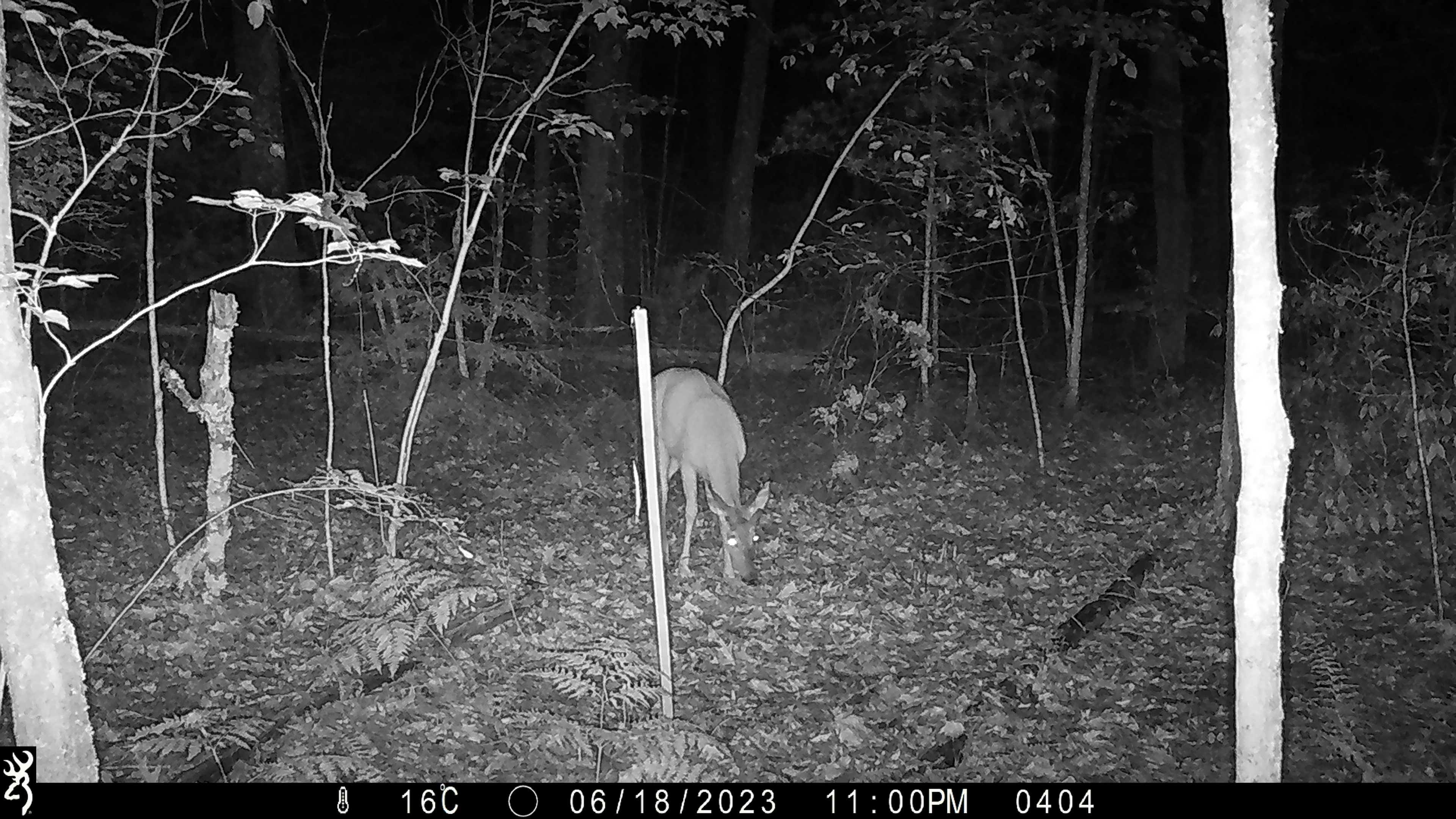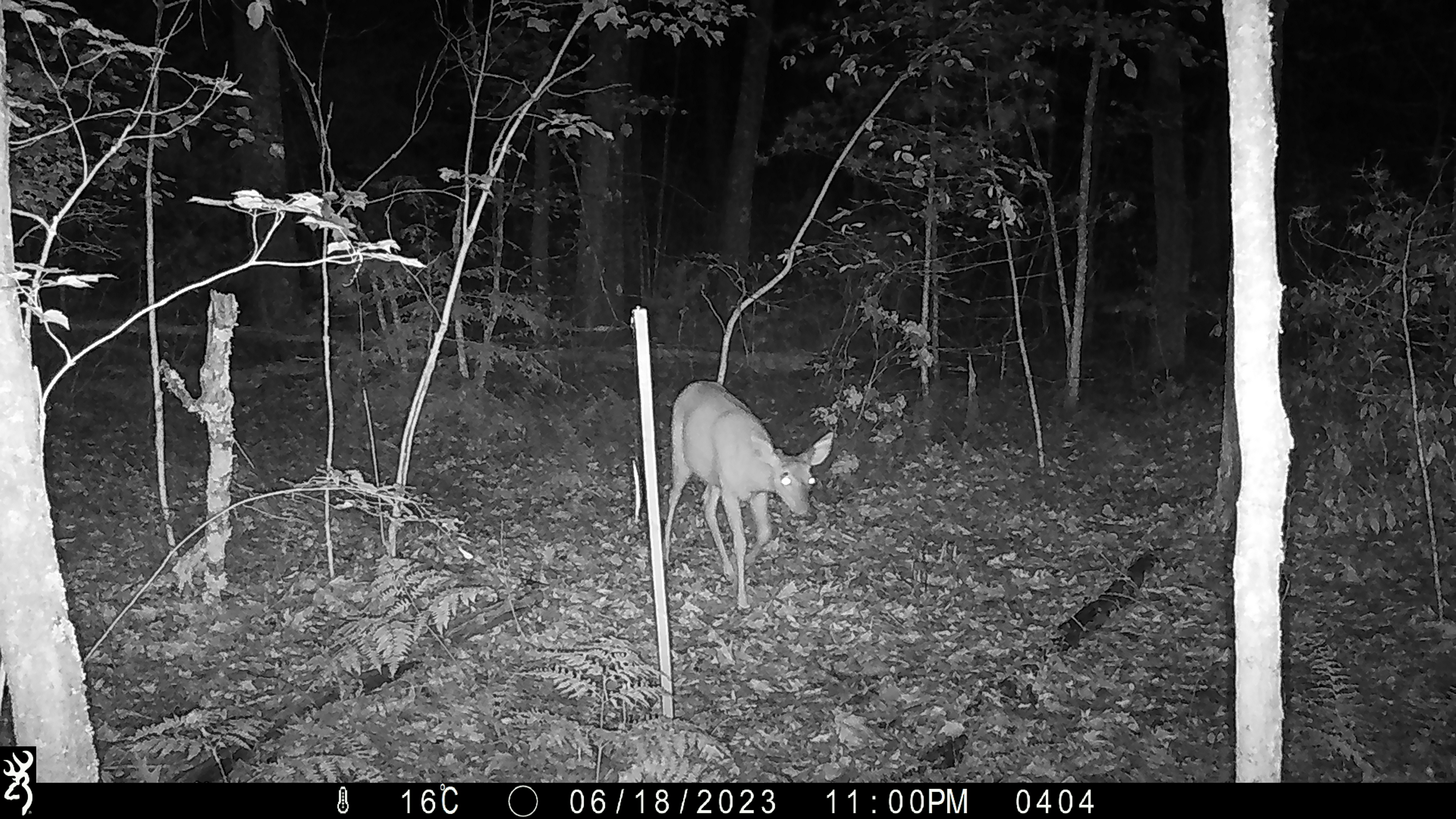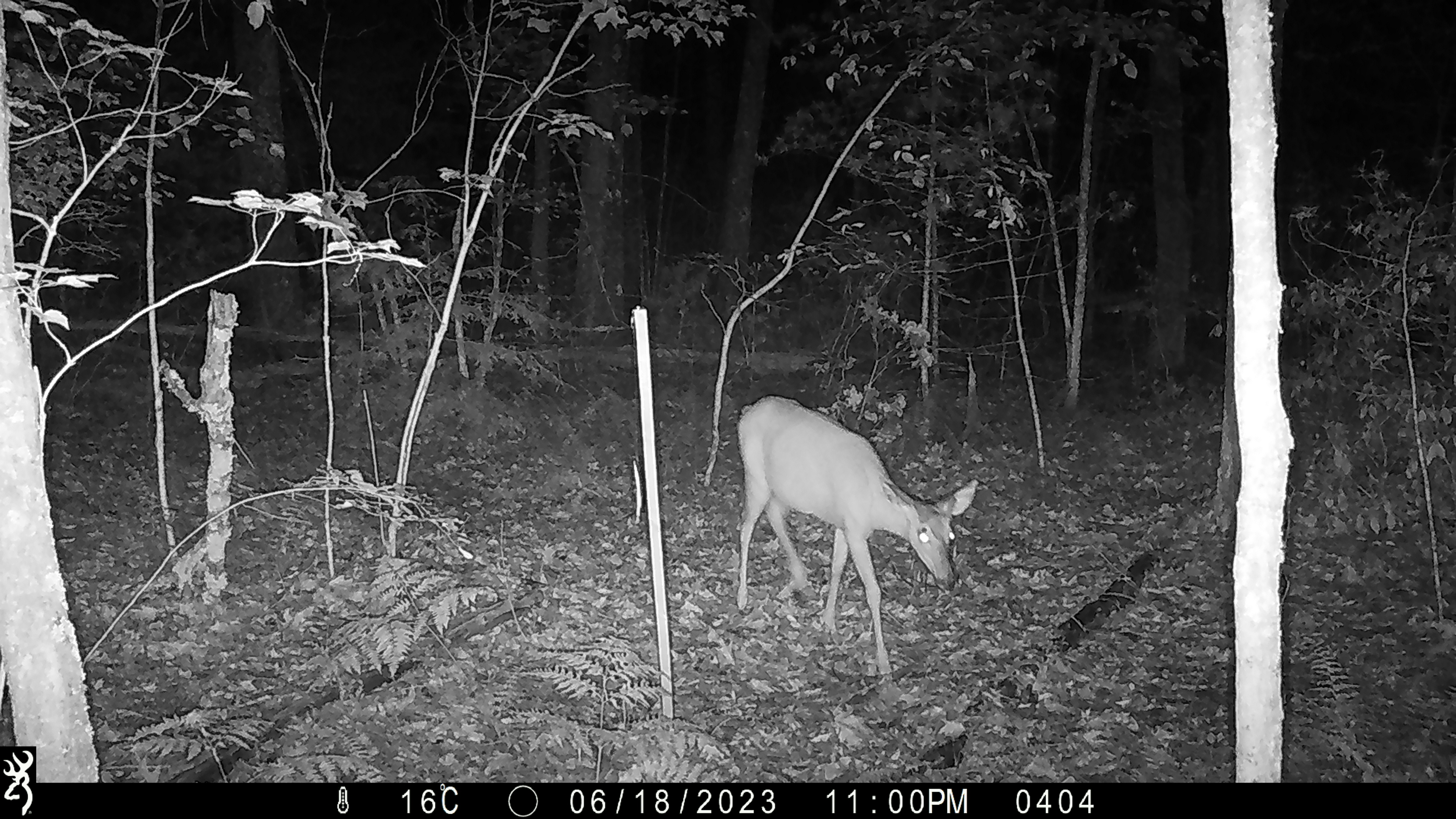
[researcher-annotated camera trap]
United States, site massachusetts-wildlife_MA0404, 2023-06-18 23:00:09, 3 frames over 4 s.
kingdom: Animalia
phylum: Chordata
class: Mammalia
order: Artiodactyla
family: Cervidae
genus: Odocoileus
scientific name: Odocoileus virginianus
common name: white-tailed deer